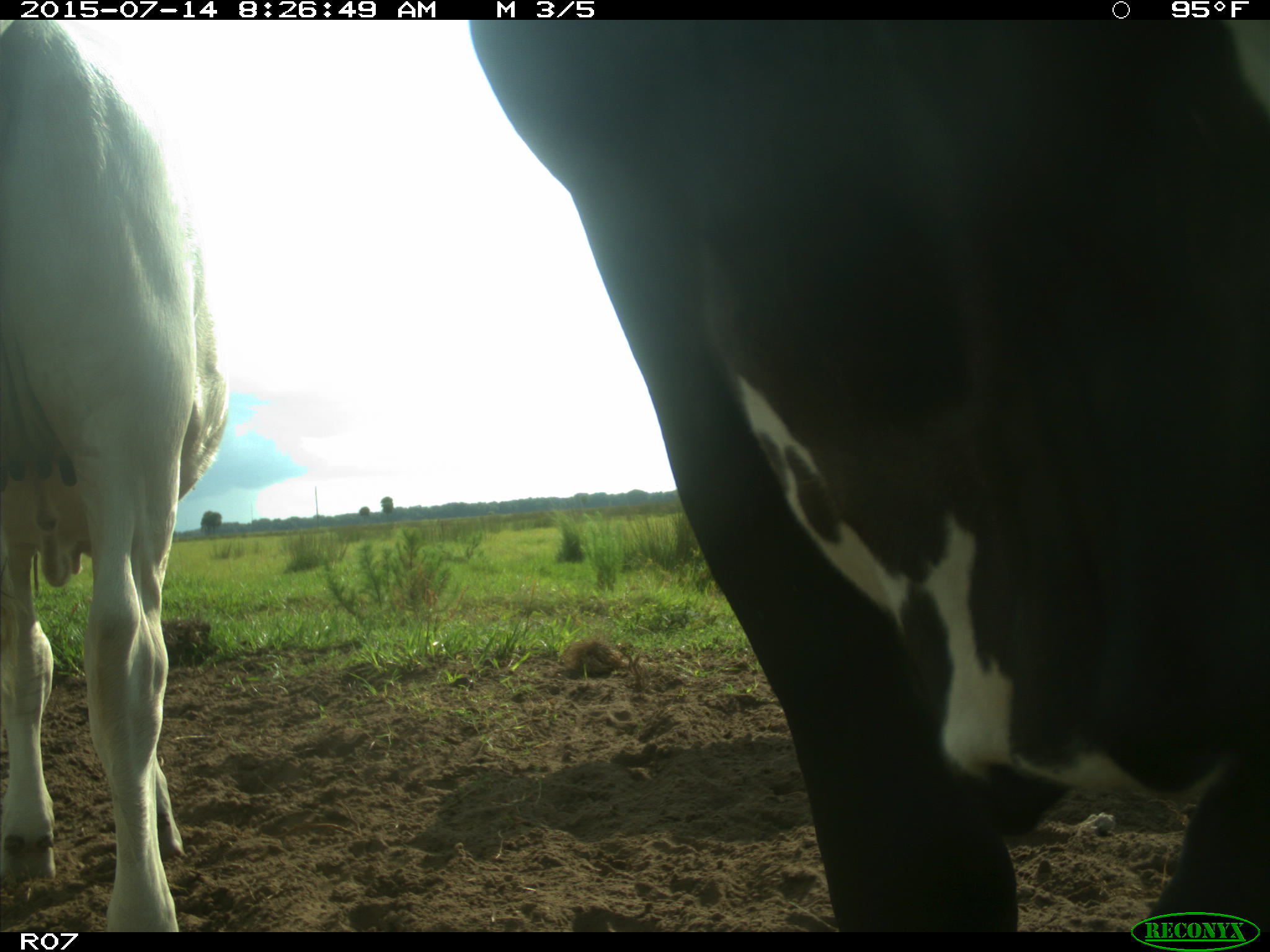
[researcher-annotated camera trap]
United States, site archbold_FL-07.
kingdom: Animalia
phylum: Chordata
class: Mammalia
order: Artiodactyla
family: Bovidae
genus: Bos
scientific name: Bos taurus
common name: domestic cow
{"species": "Bos taurus (domestic cow)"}